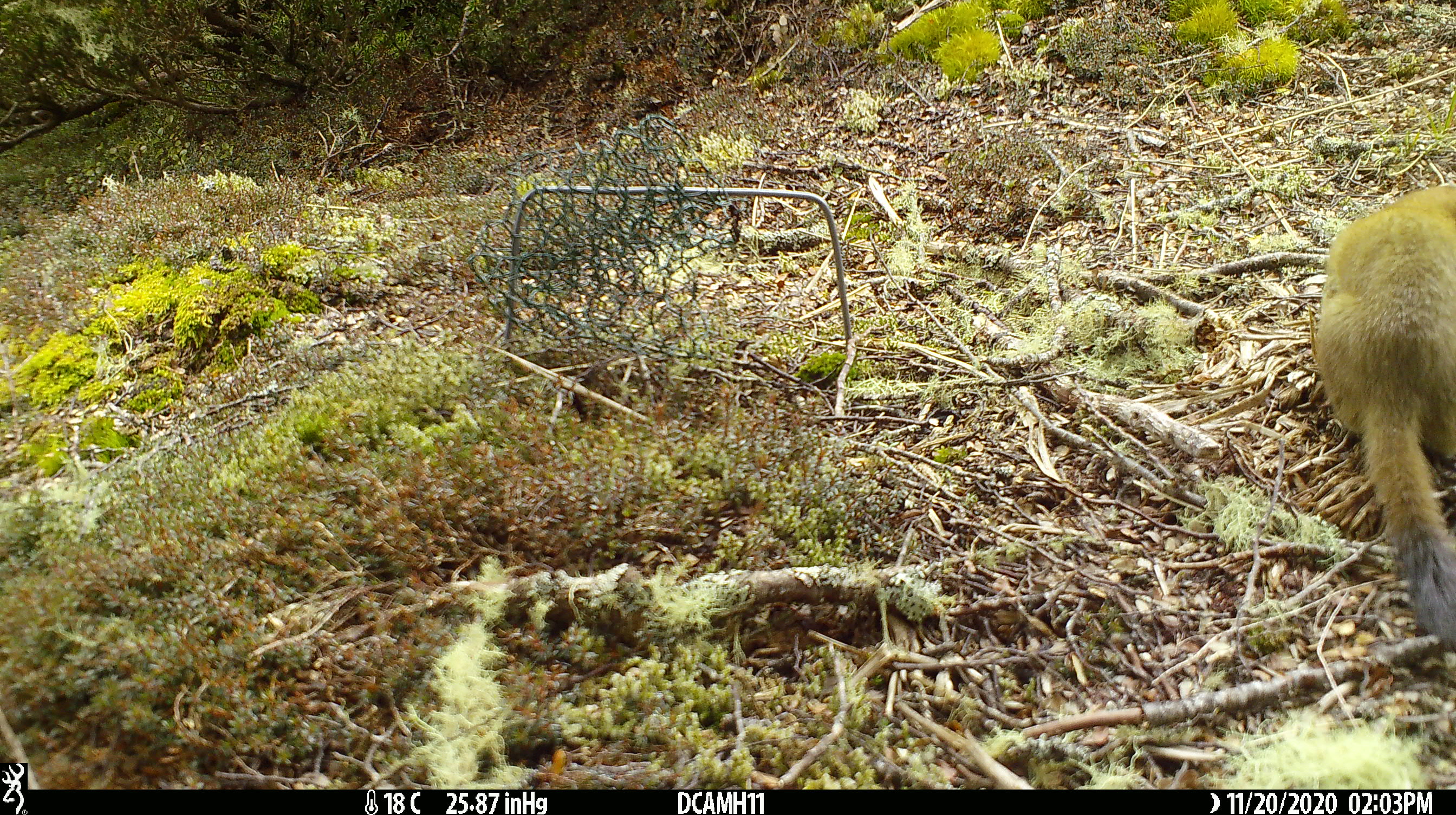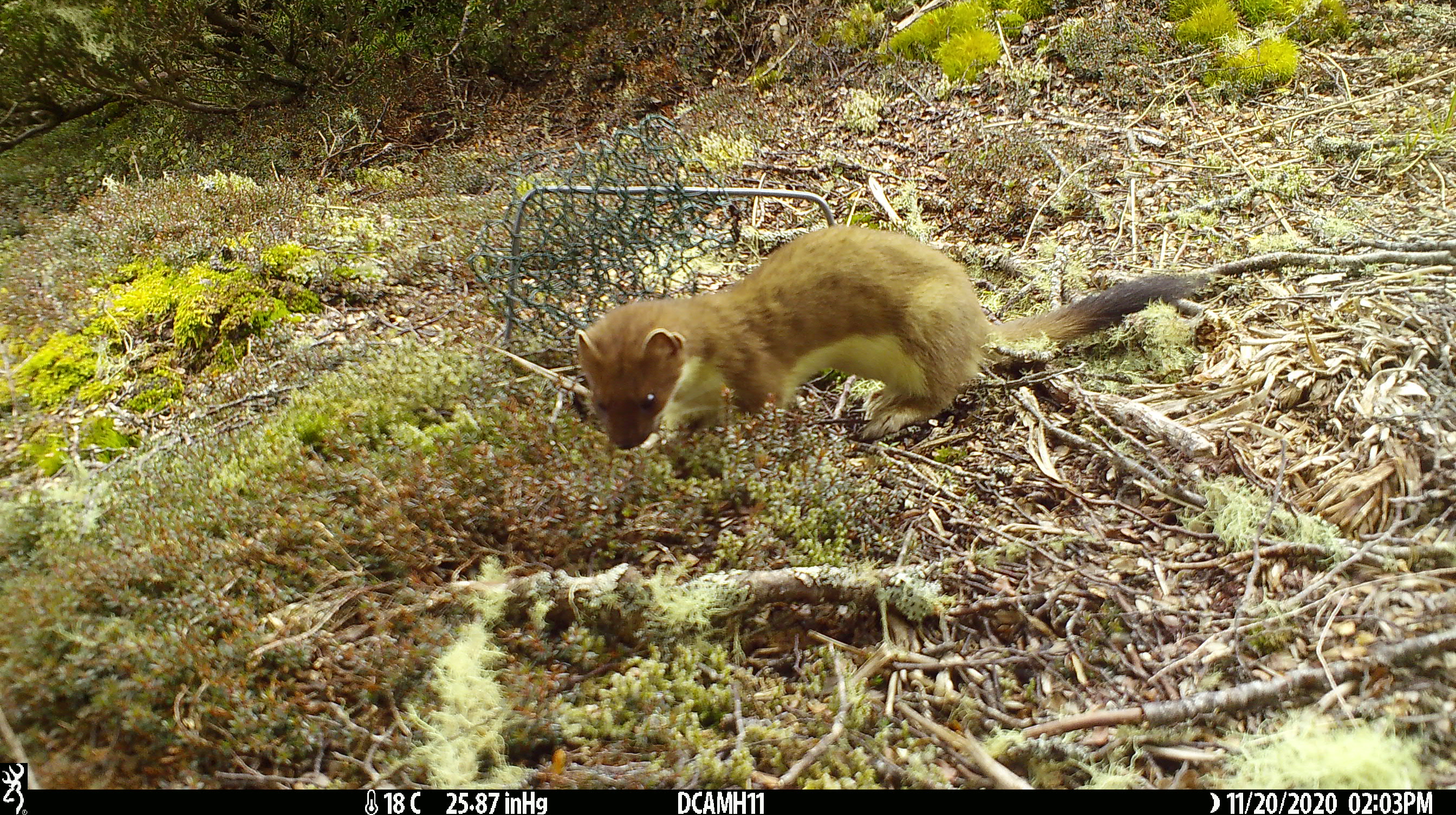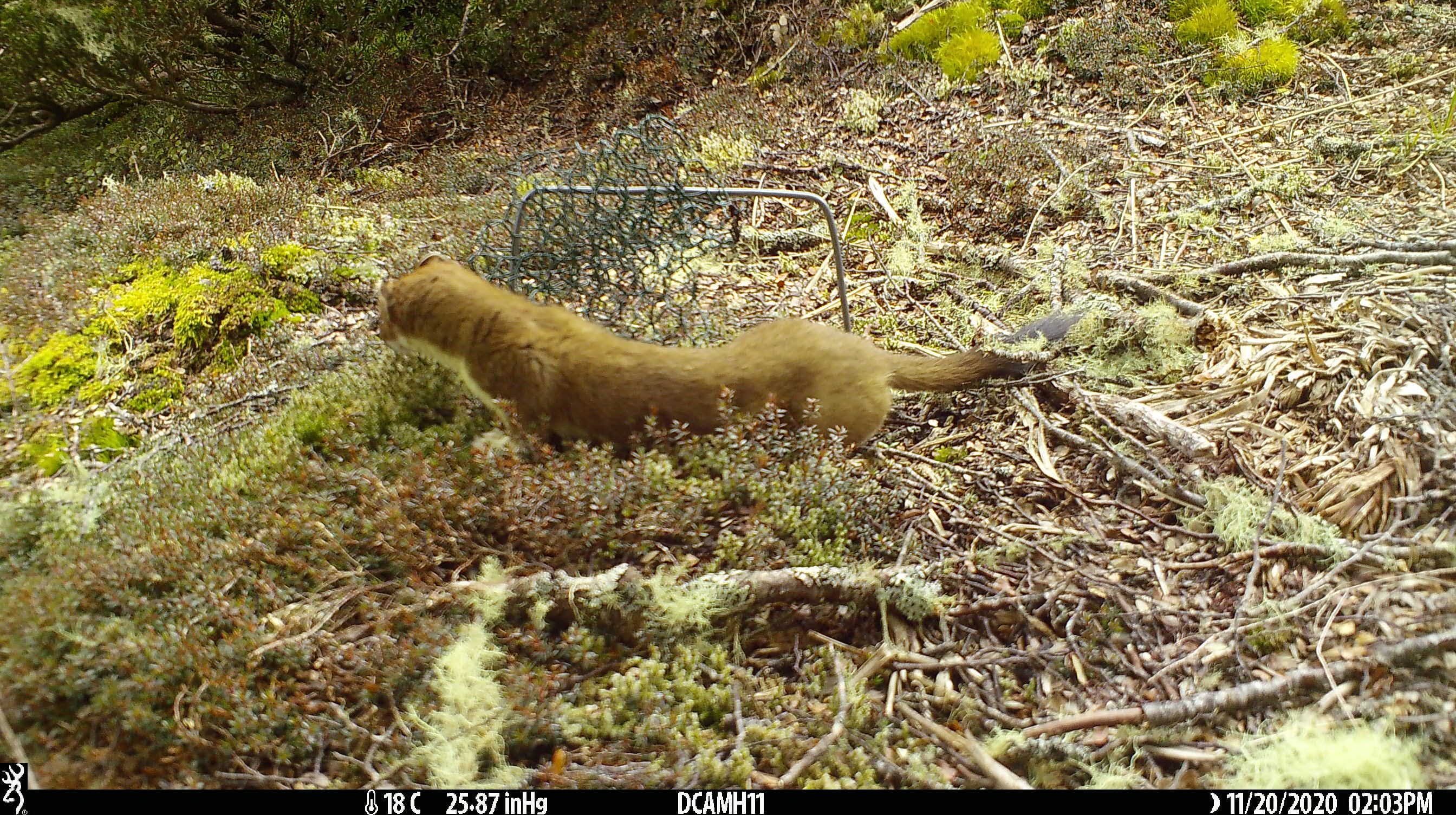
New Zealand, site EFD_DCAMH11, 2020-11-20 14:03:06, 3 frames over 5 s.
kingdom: Animalia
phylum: Chordata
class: Mammalia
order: Carnivora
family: Mustelidae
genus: Mustela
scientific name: Mustela erminea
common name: stoat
Stoat (Mustela erminea).